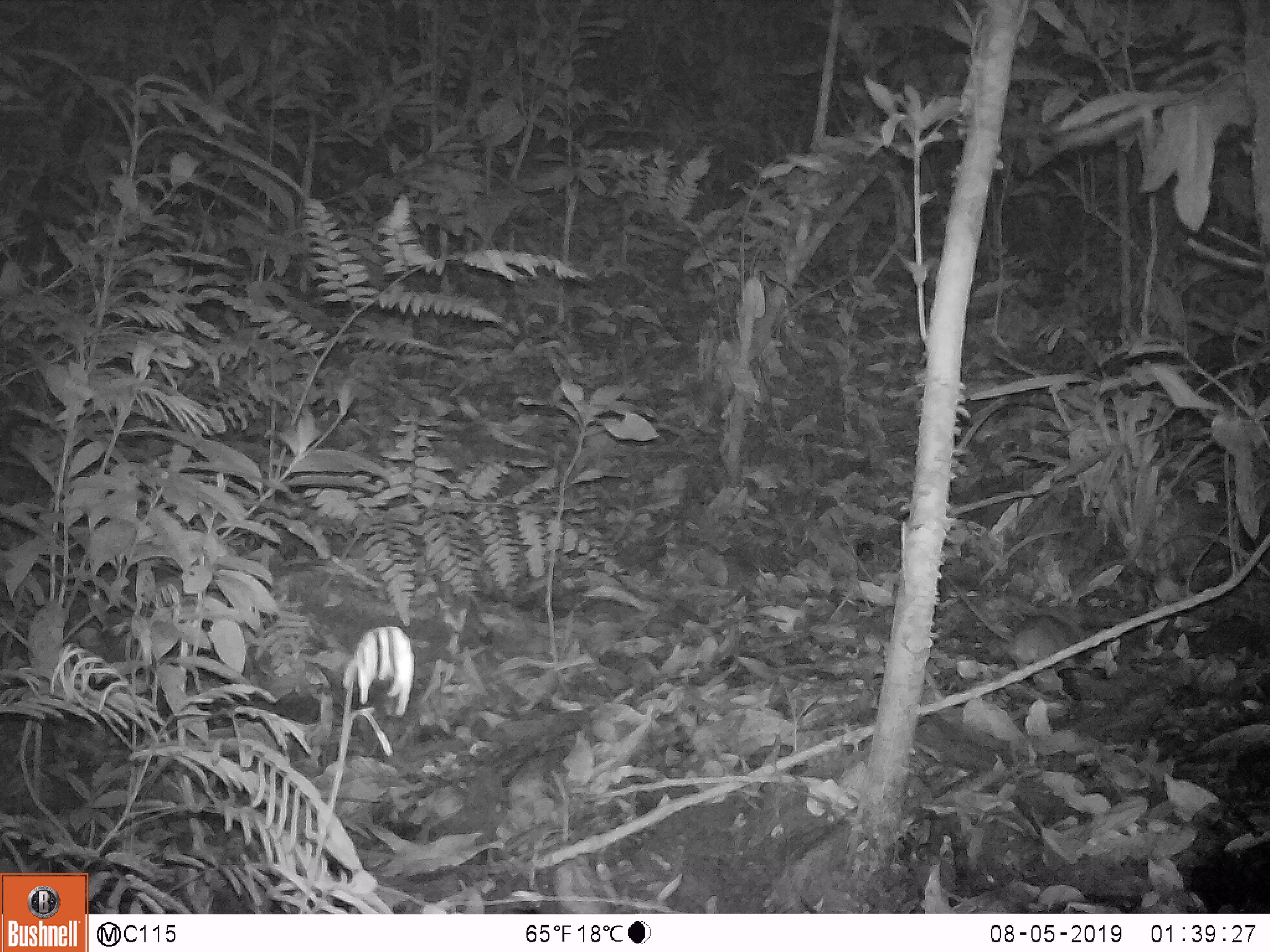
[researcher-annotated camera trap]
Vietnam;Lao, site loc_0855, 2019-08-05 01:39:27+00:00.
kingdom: Animalia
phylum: Chordata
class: Mammalia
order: Rodentia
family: Muridae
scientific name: Muridae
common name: old-world mice and rats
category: unidentified murid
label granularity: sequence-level